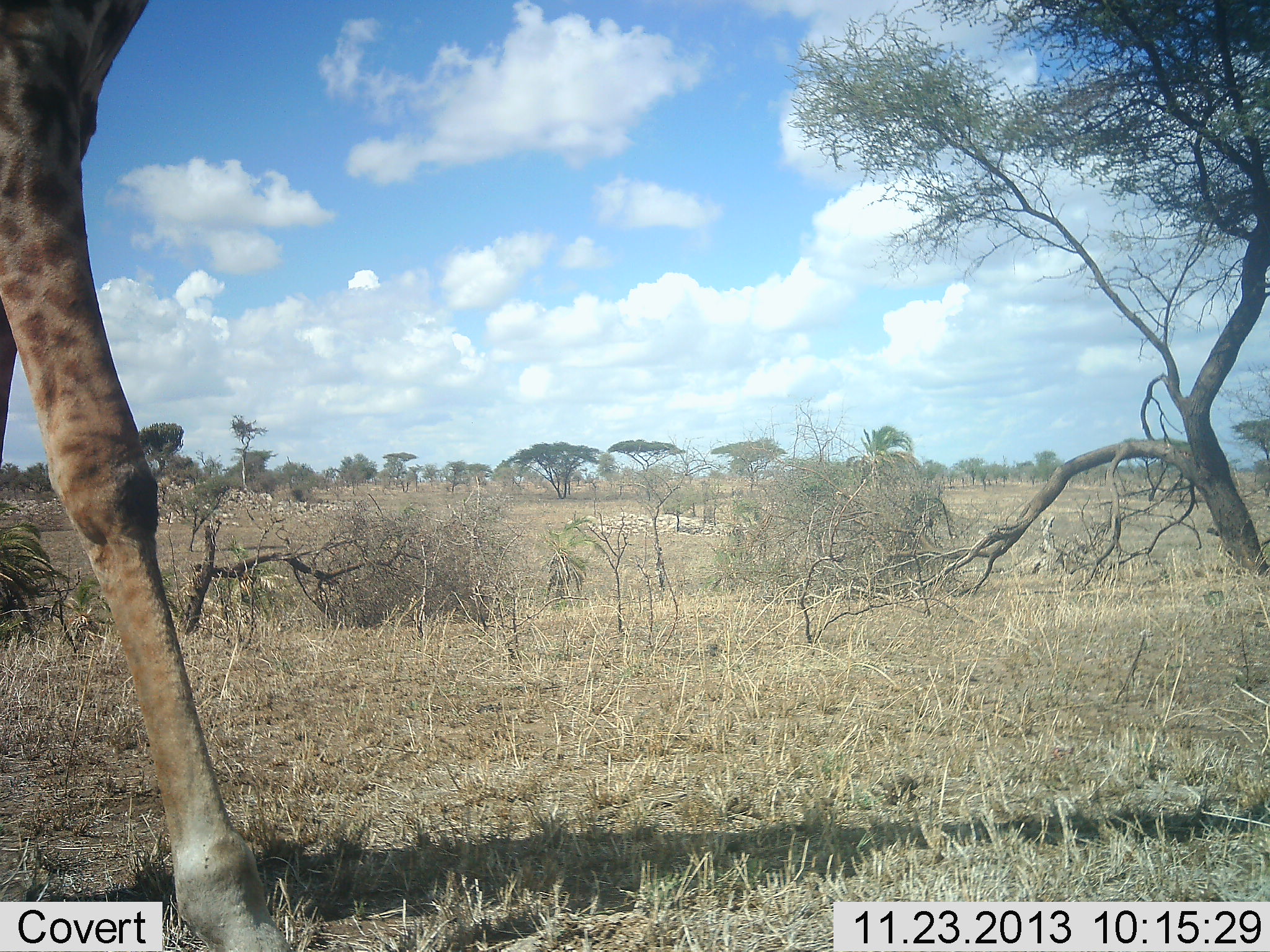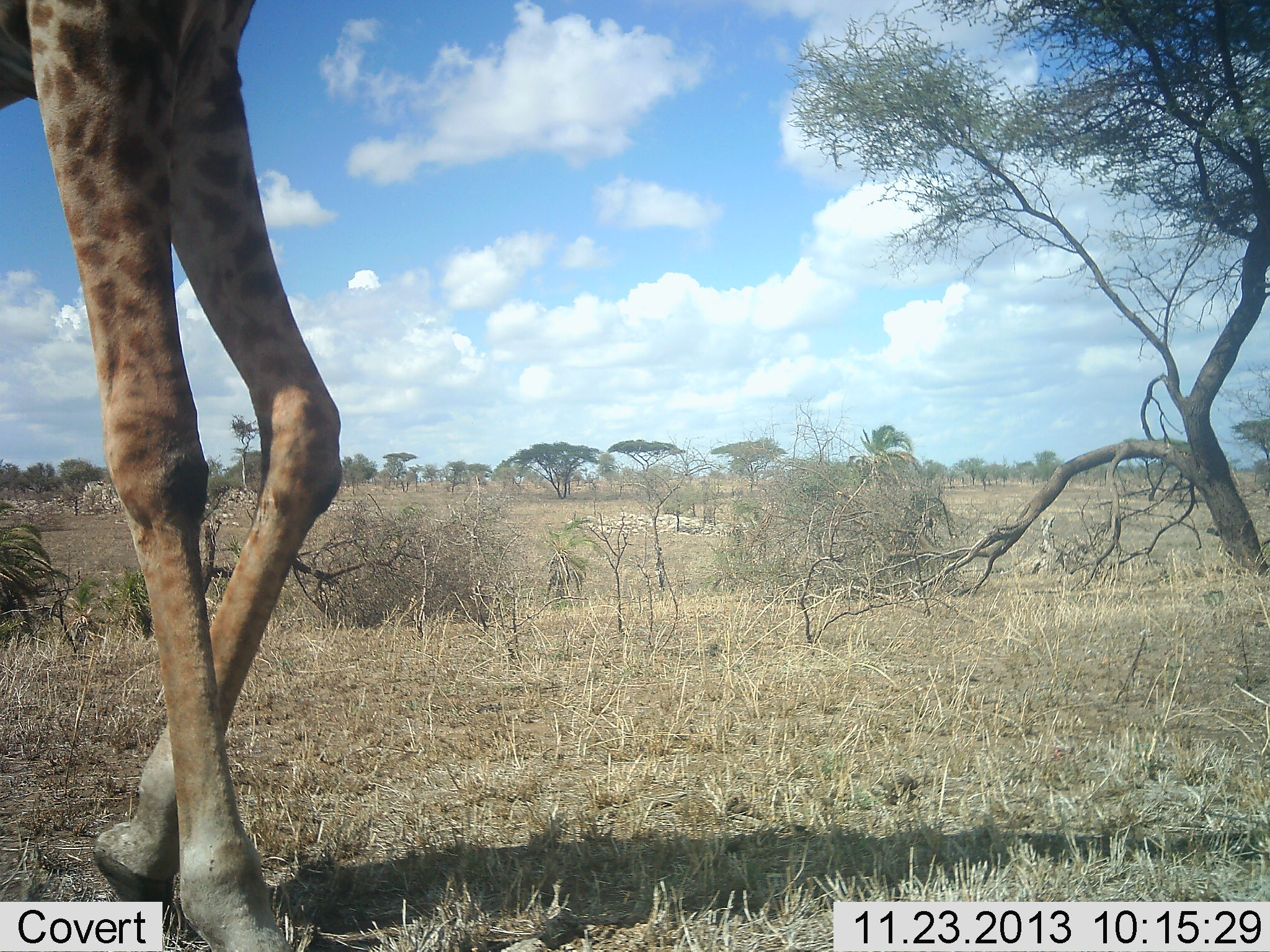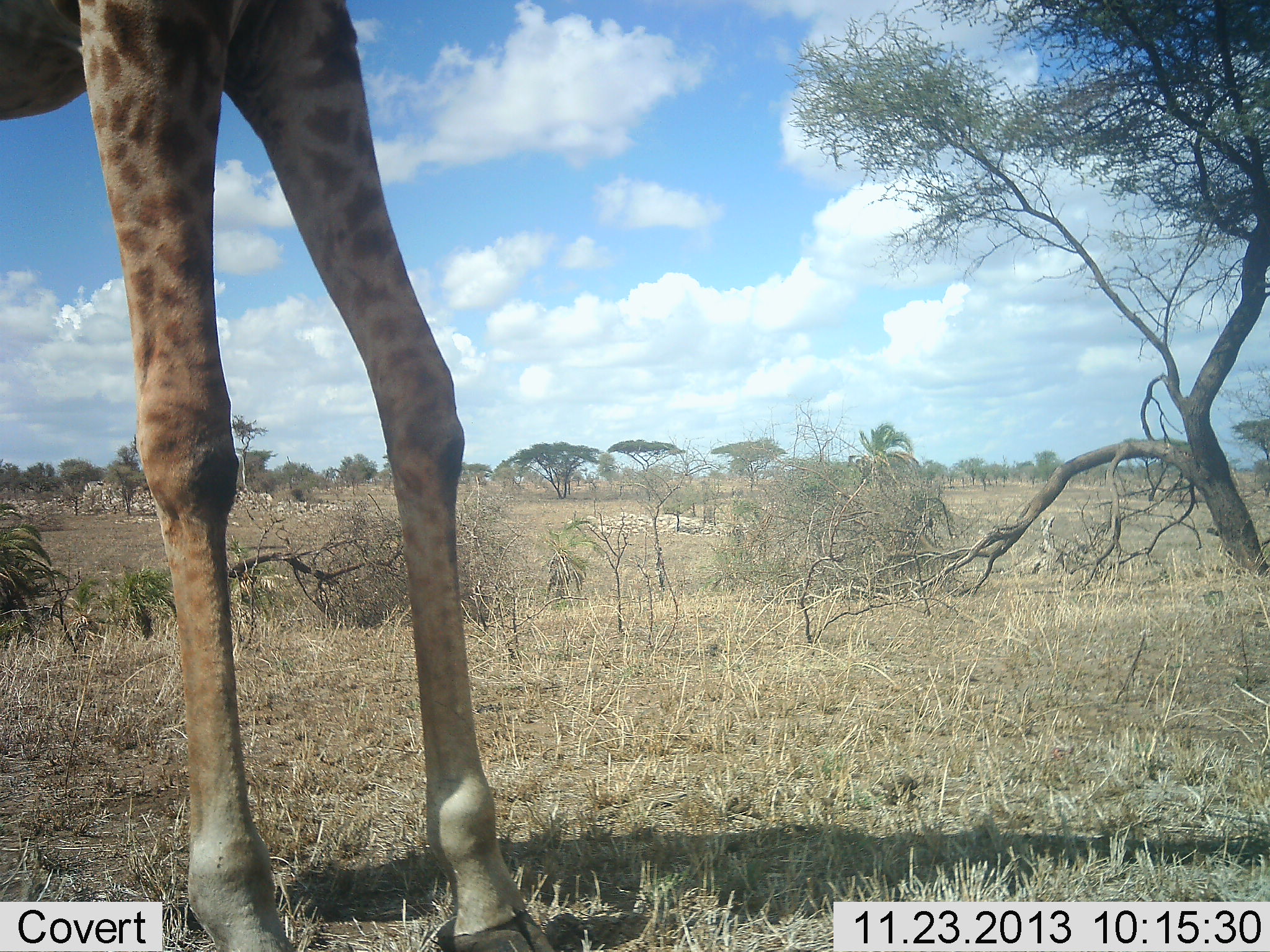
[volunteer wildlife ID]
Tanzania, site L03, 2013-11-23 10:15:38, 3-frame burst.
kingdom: Animalia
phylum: Chordata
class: Mammalia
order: Artiodactyla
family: Giraffidae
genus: Giraffa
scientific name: Giraffa camelopardalis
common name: giraffe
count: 1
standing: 20%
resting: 0%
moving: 80%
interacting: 0%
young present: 0%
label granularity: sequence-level